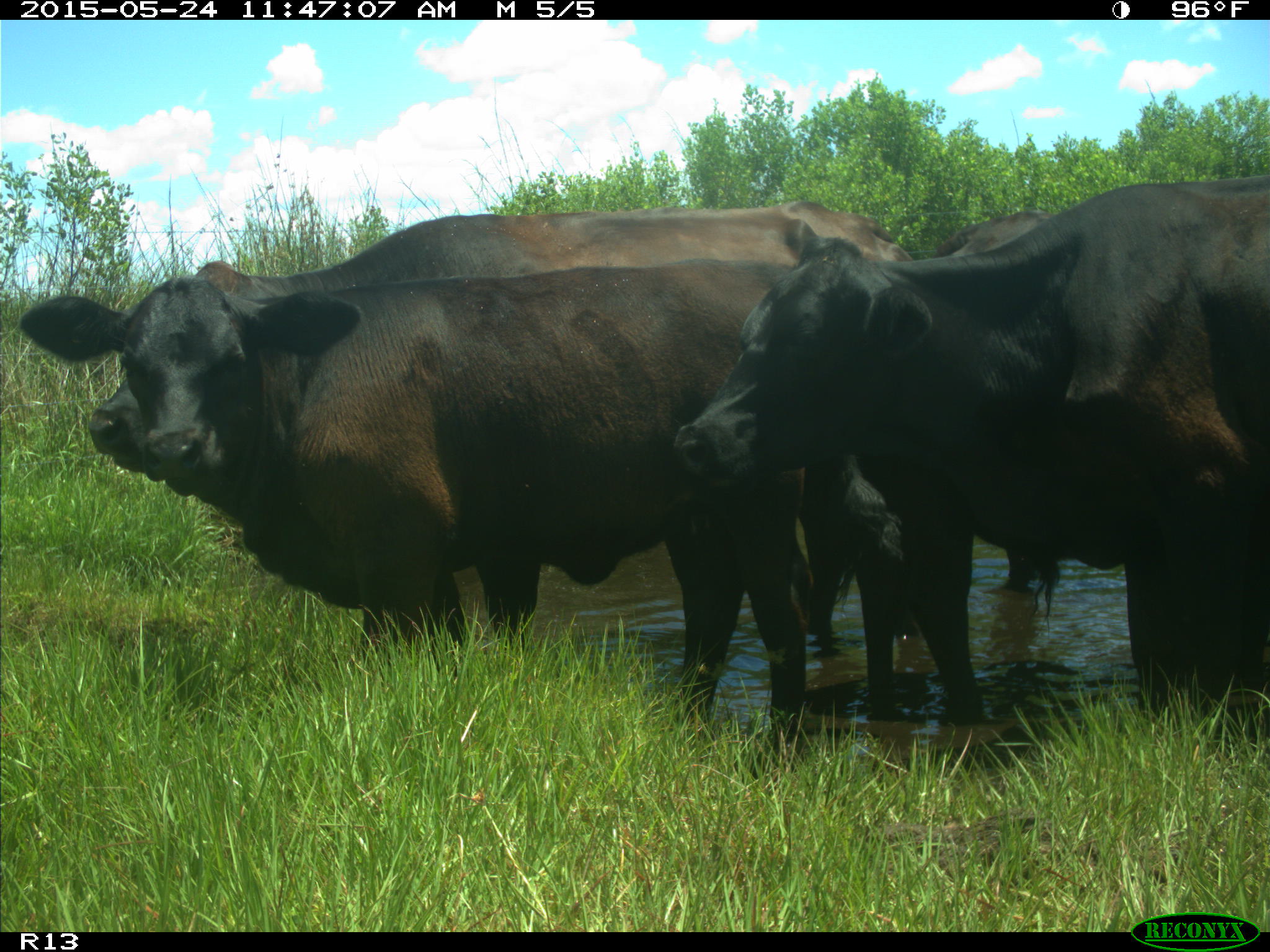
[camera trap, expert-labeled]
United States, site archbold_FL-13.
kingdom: Animalia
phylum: Chordata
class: Mammalia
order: Artiodactyla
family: Bovidae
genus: Bos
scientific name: Bos taurus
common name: domestic cow